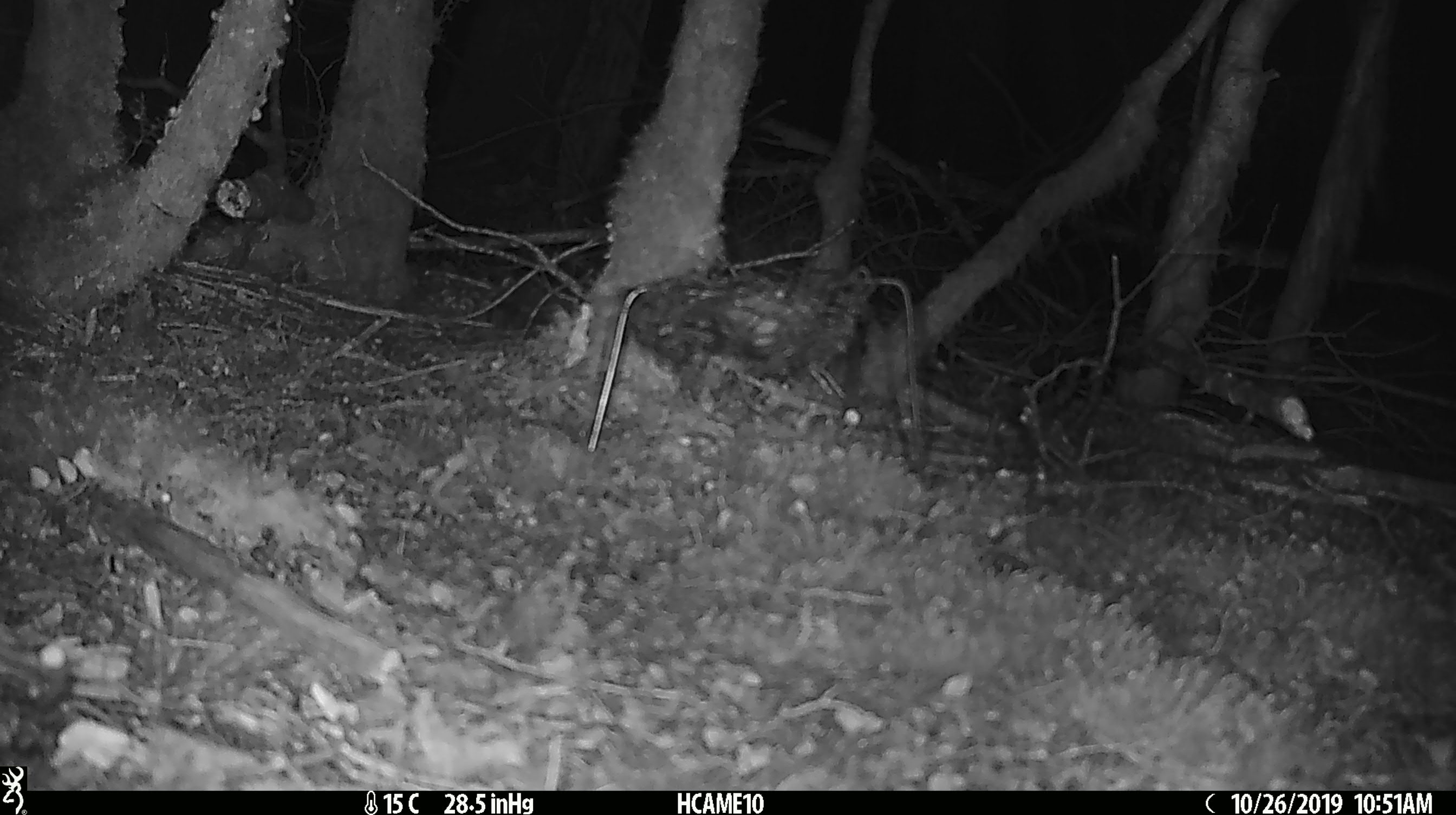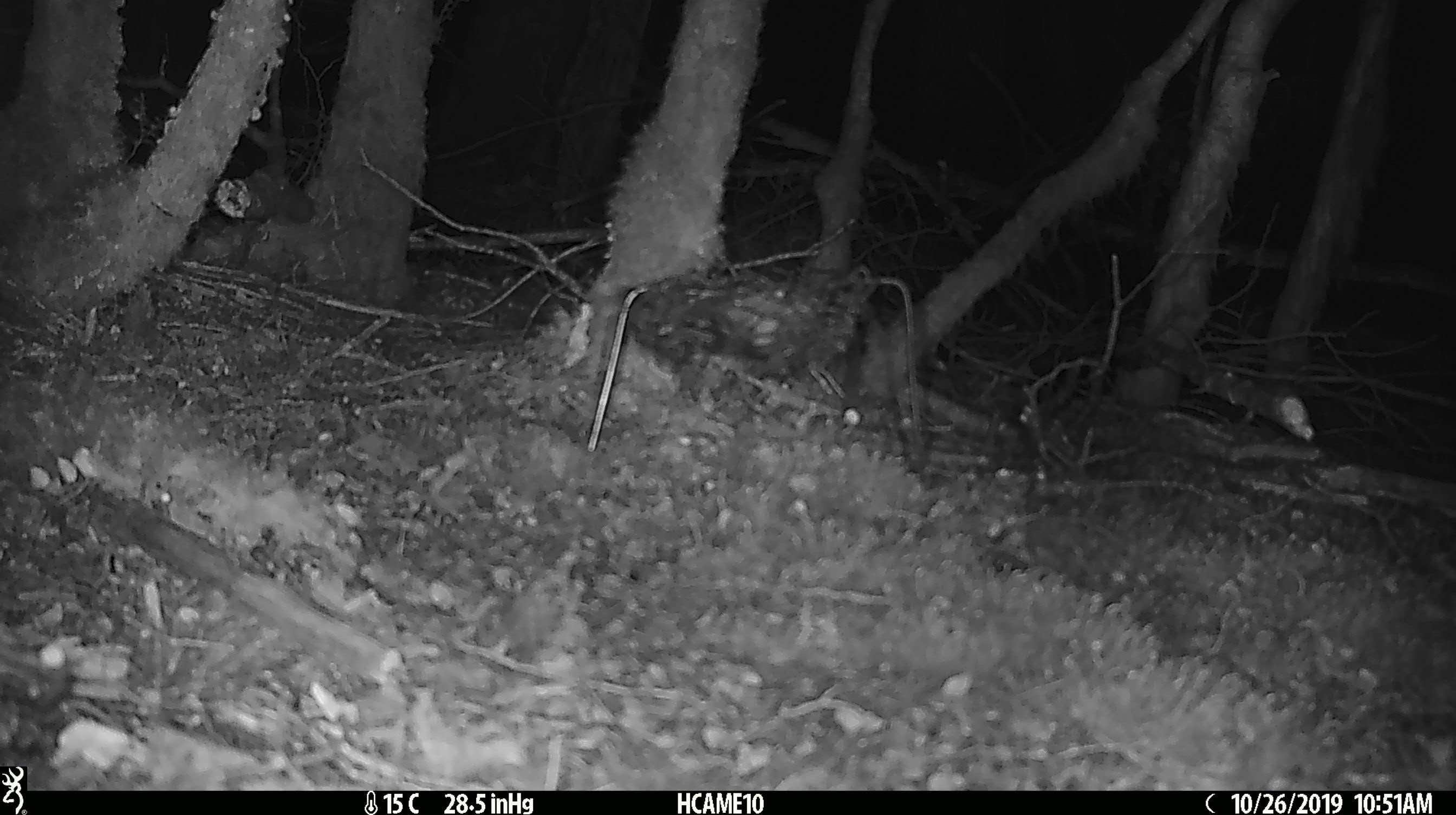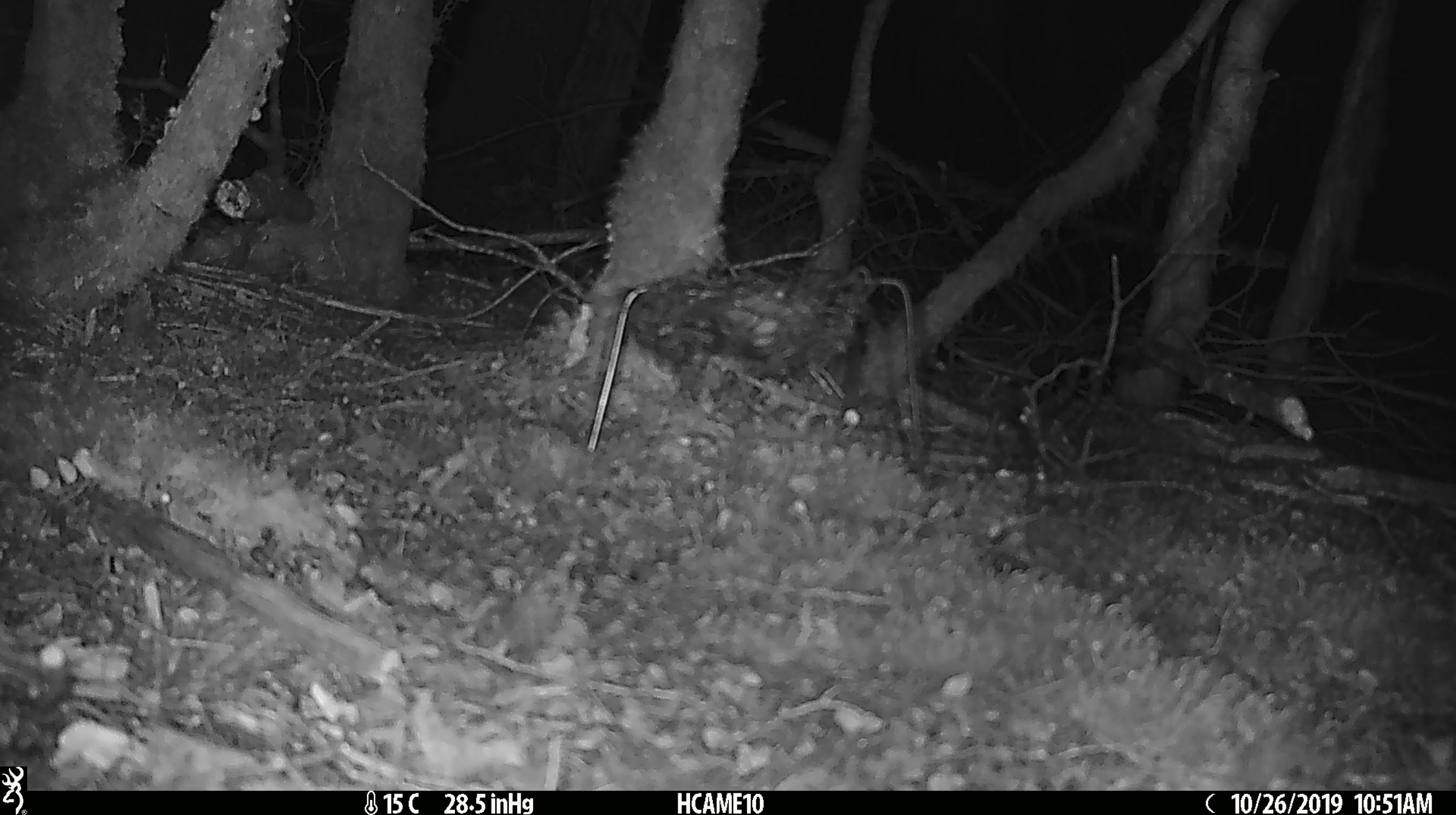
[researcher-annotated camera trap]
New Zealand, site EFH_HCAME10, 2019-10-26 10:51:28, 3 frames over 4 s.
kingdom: Animalia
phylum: Chordata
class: Mammalia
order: Rodentia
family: Muridae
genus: Mus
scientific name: Mus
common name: mouse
Mouse (Mus).